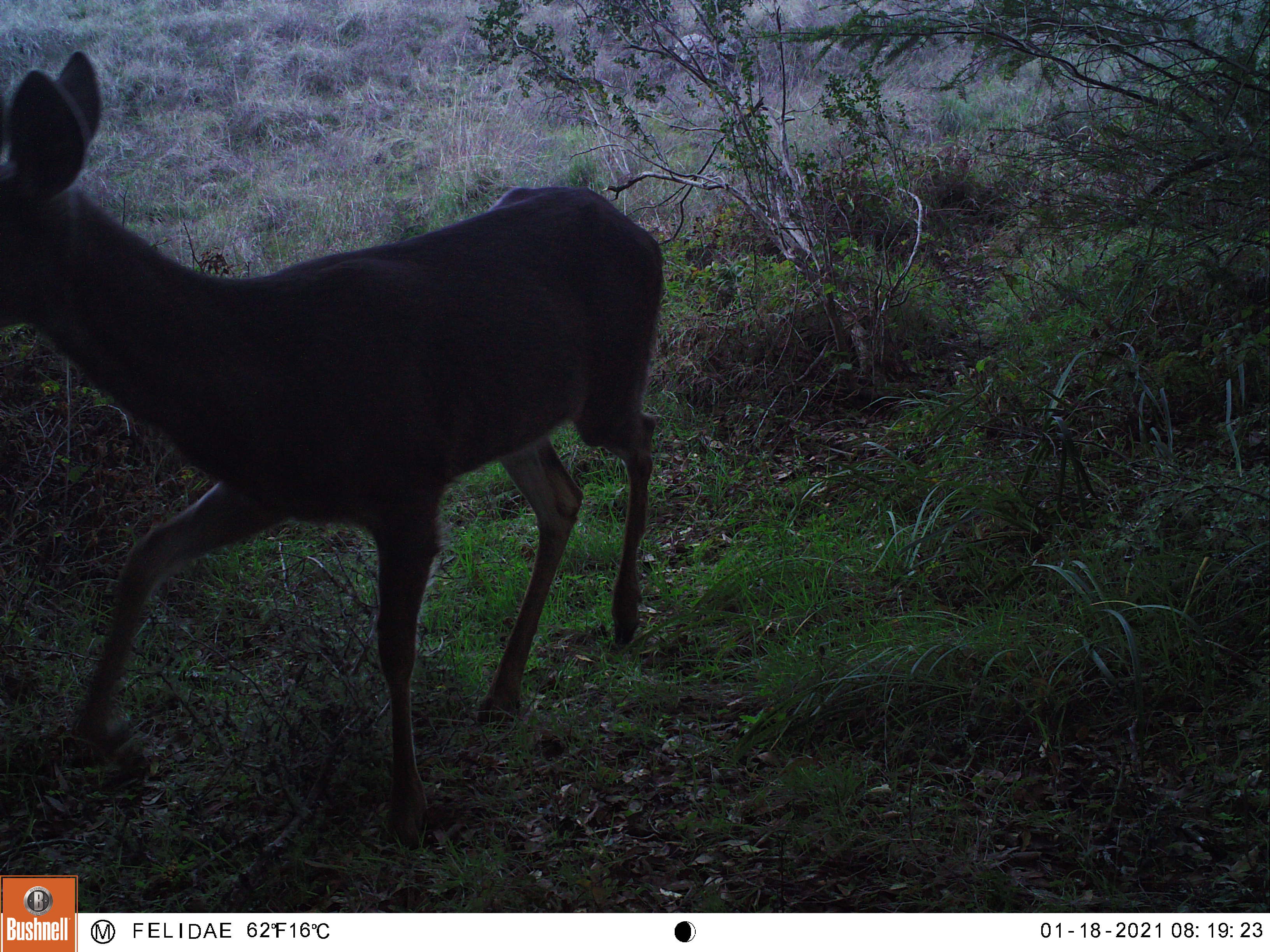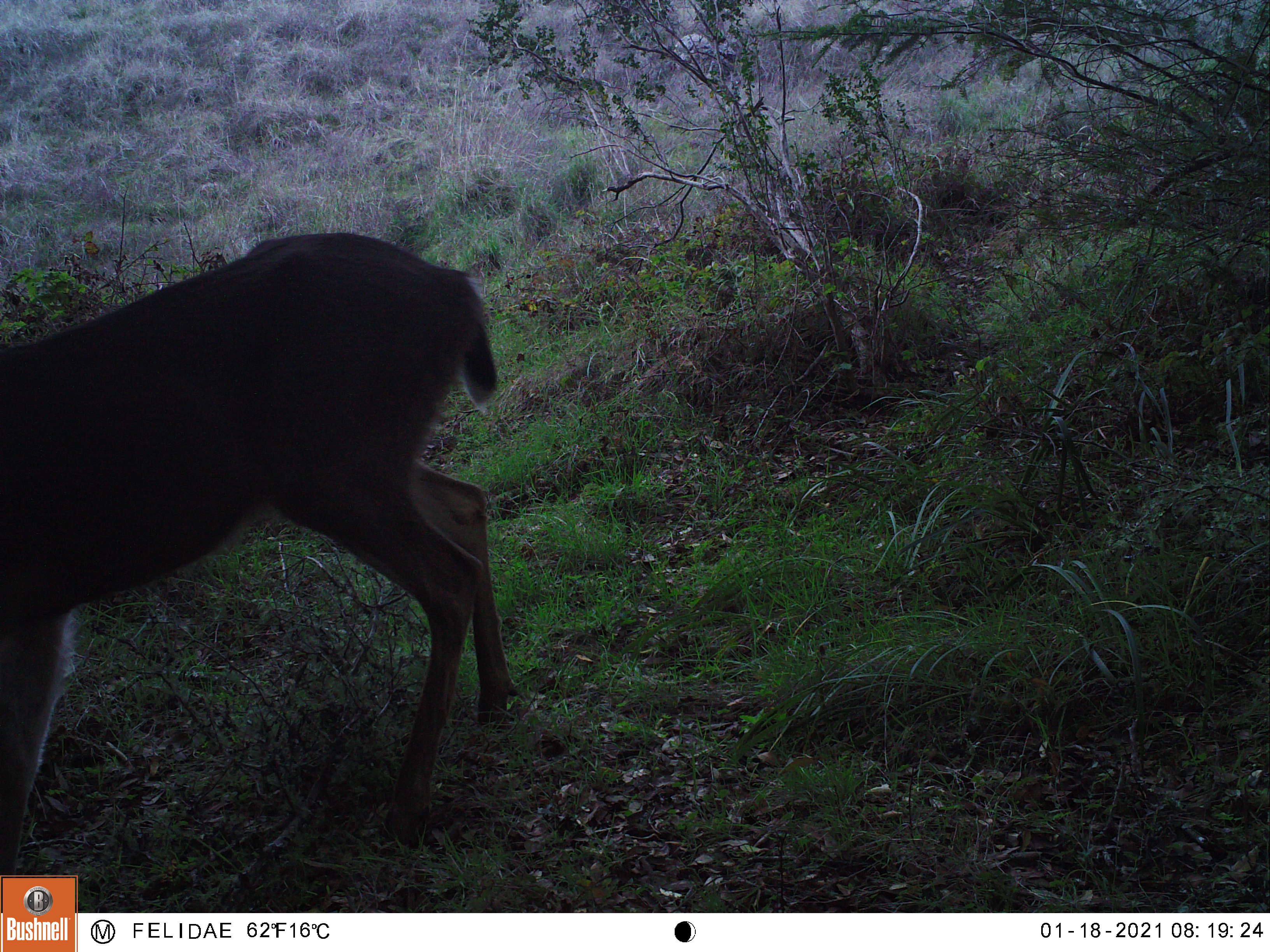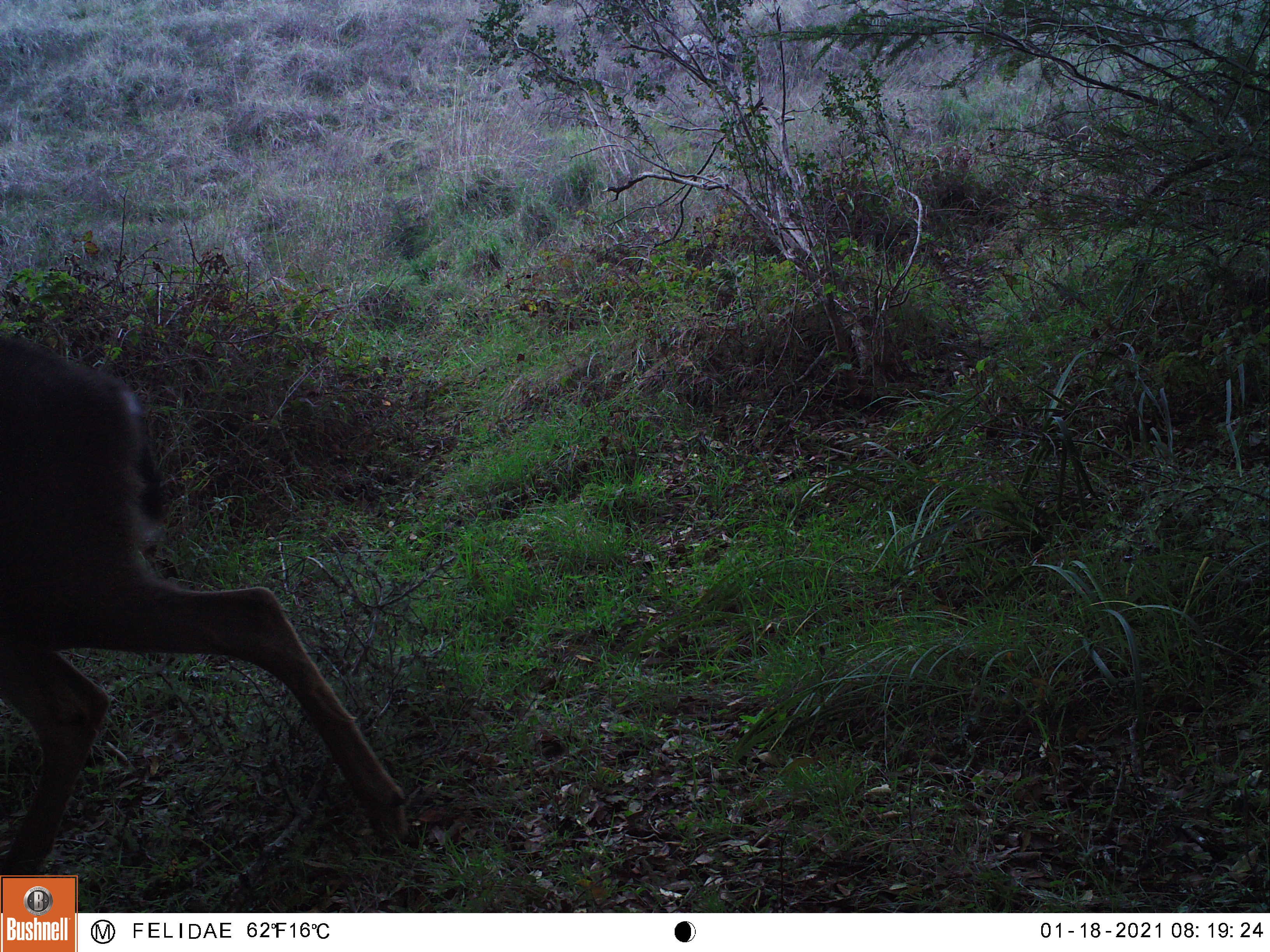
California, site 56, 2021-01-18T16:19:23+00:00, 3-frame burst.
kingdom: Animalia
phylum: Chordata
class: Mammalia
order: Artiodactyla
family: Cervidae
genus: Odocoileus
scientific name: Odocoileus hemionus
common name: mule deer